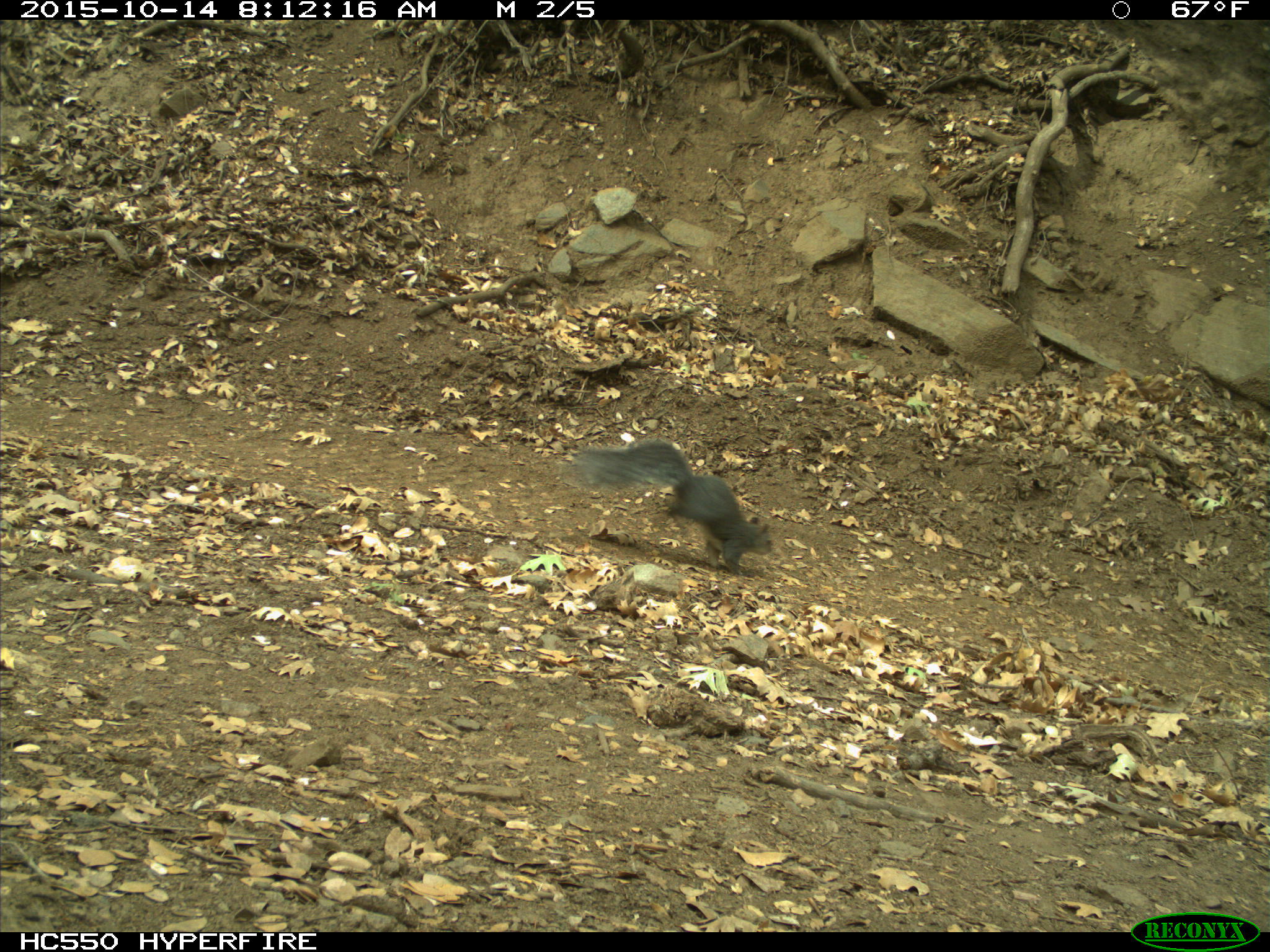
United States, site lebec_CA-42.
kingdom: Animalia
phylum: Chordata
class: Mammalia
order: Rodentia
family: Sciuridae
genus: Sciurus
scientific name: Sciurus carolinensis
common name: eastern gray squirrel